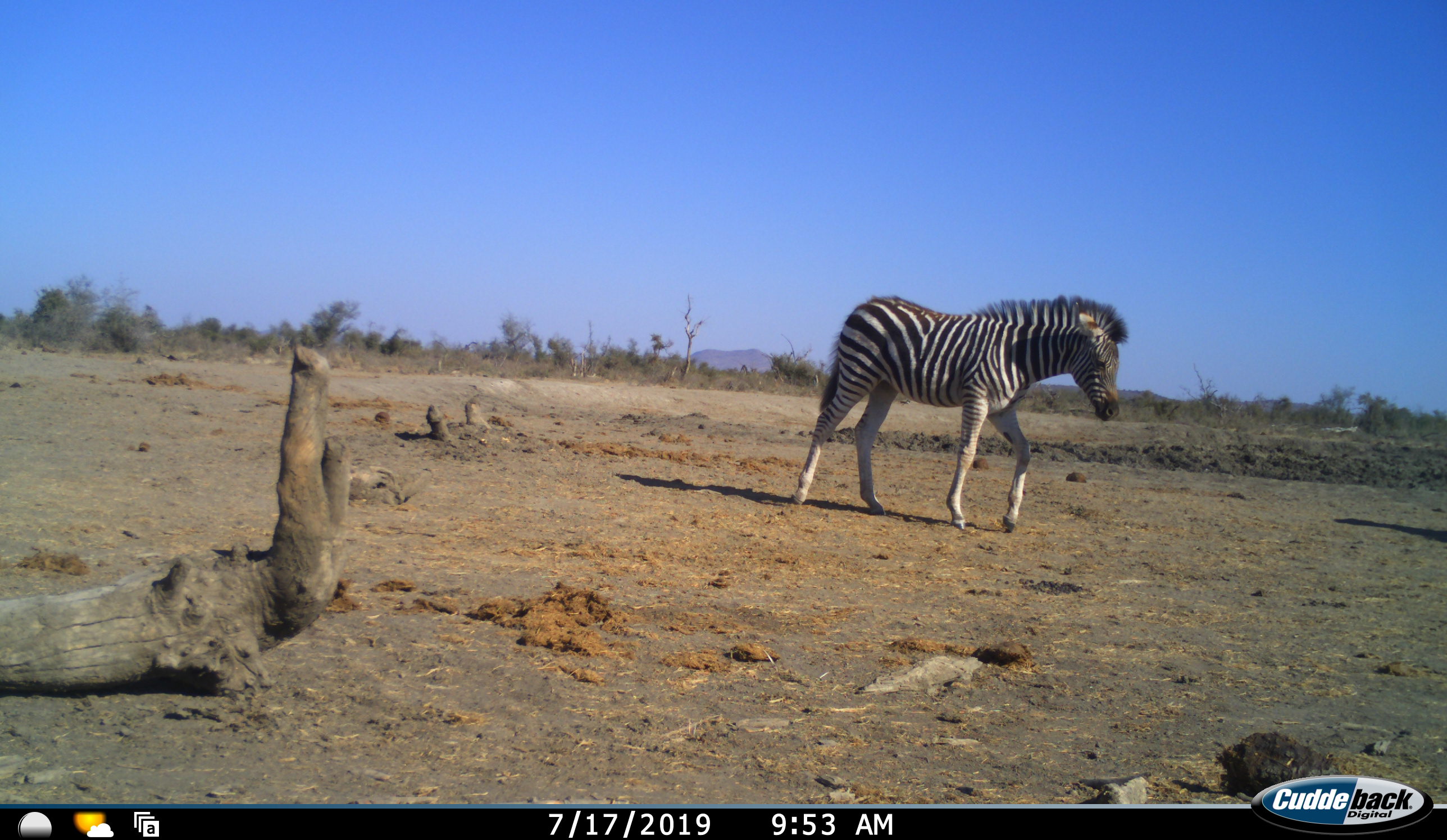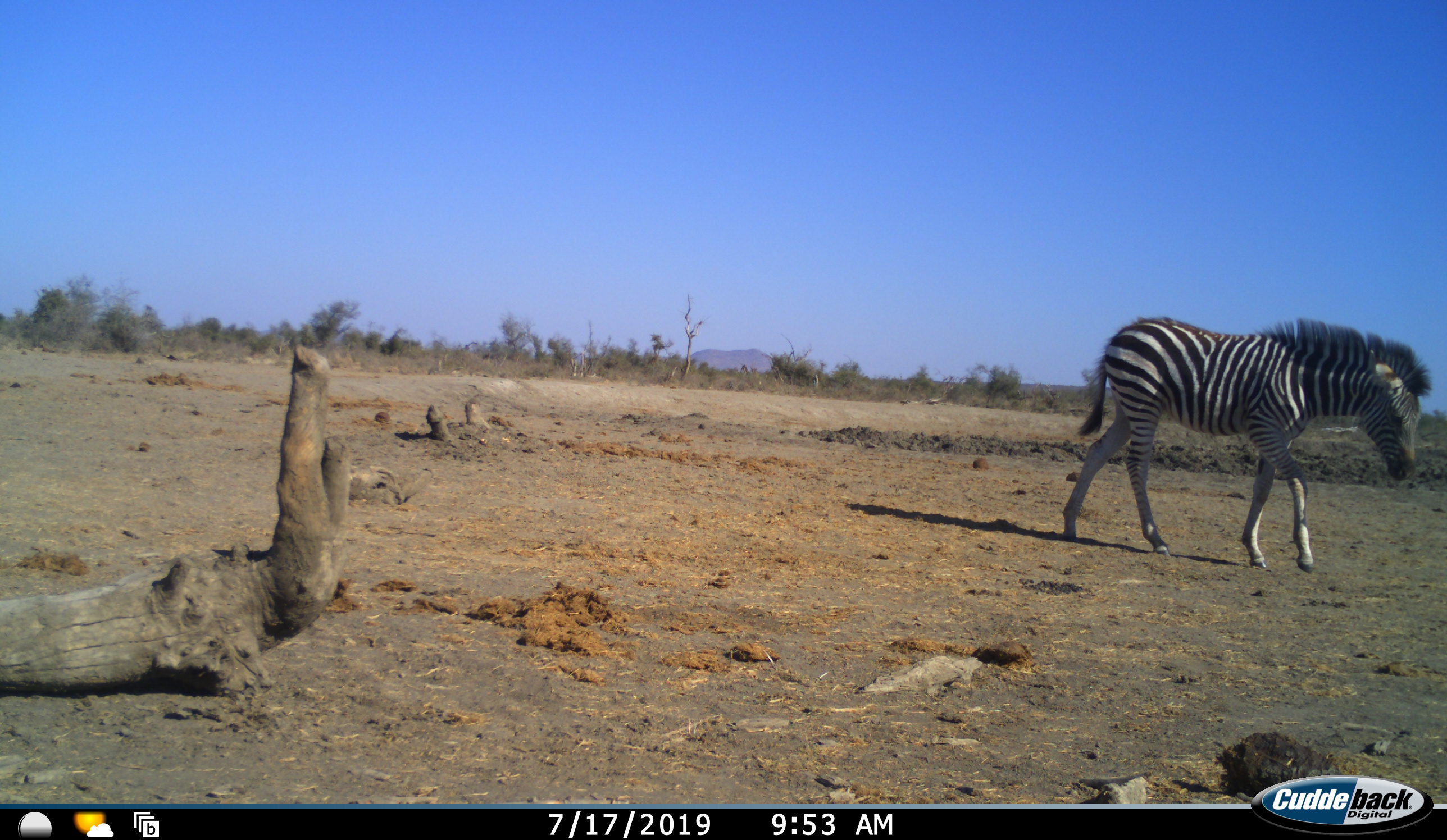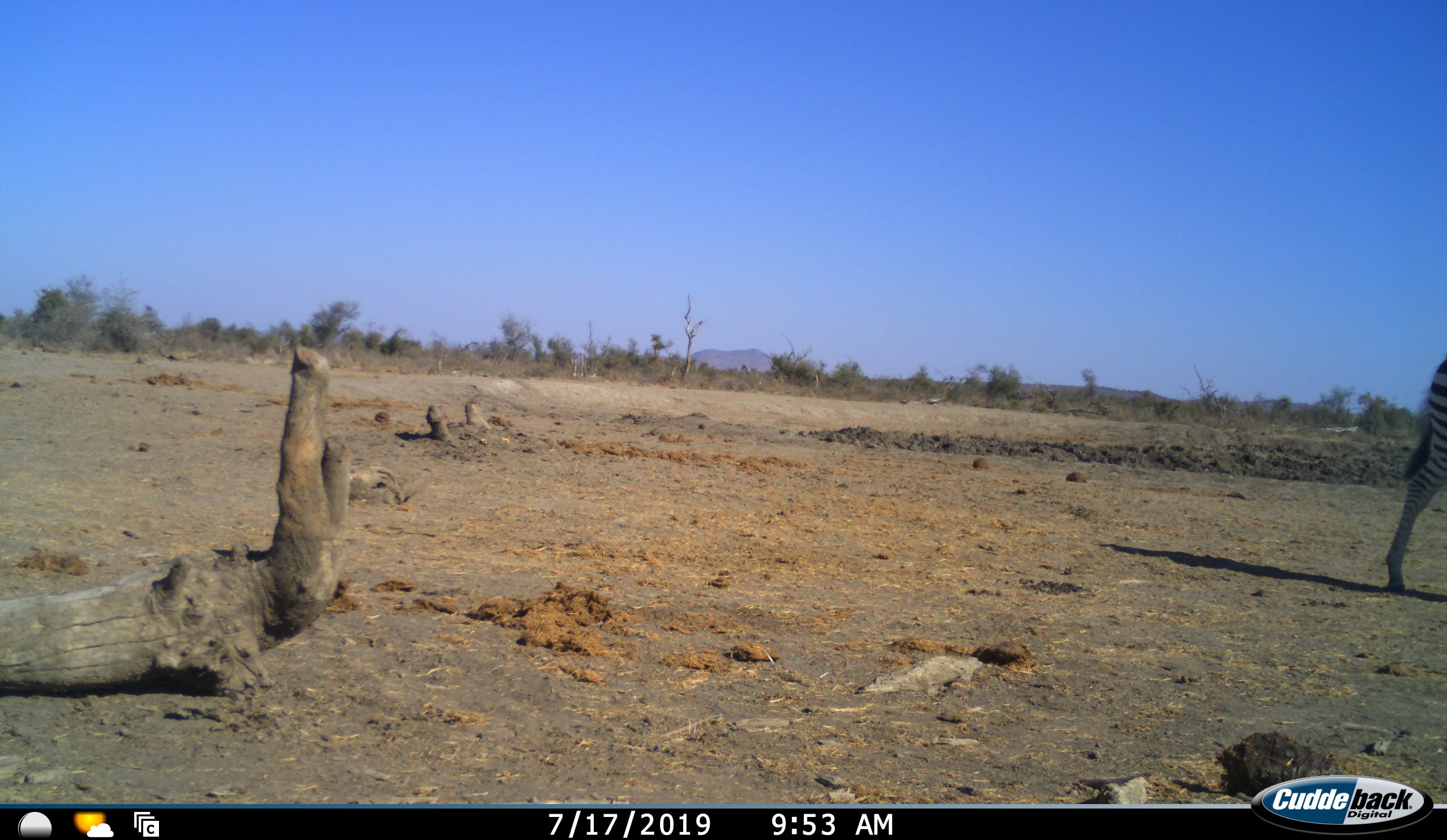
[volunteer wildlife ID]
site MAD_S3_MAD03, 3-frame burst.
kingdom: Animalia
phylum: Chordata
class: Mammalia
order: Perissodactyla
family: Equidae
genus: Equus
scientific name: Equus quagga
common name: plains zebra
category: zebraplains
Zebraplains (plains zebra) (Equus quagga), count 1. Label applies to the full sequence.